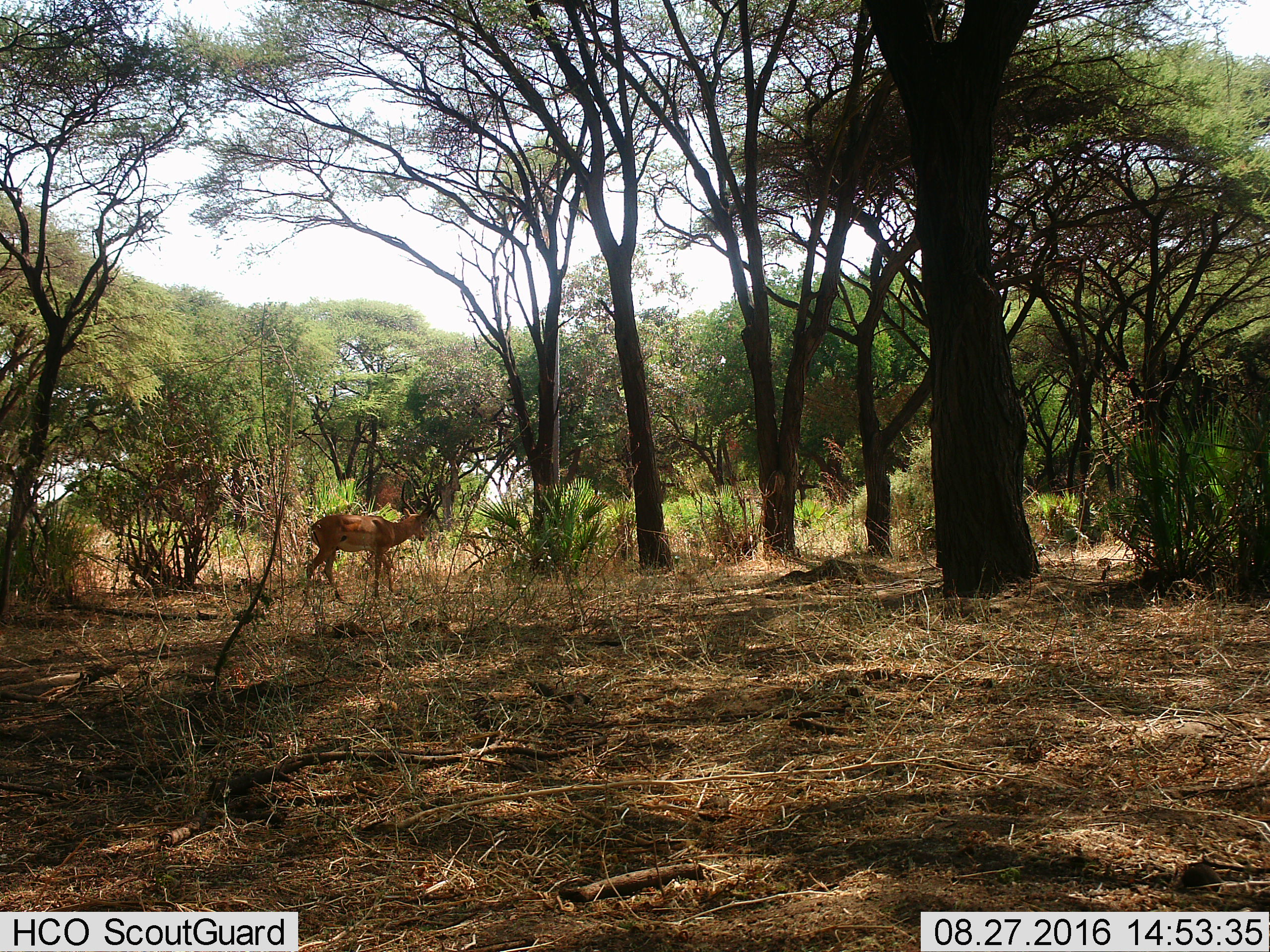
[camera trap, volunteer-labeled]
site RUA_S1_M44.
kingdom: Animalia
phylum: Chordata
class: Mammalia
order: Artiodactyla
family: Bovidae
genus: Aepyceros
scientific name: Aepyceros melampus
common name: impala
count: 1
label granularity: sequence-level